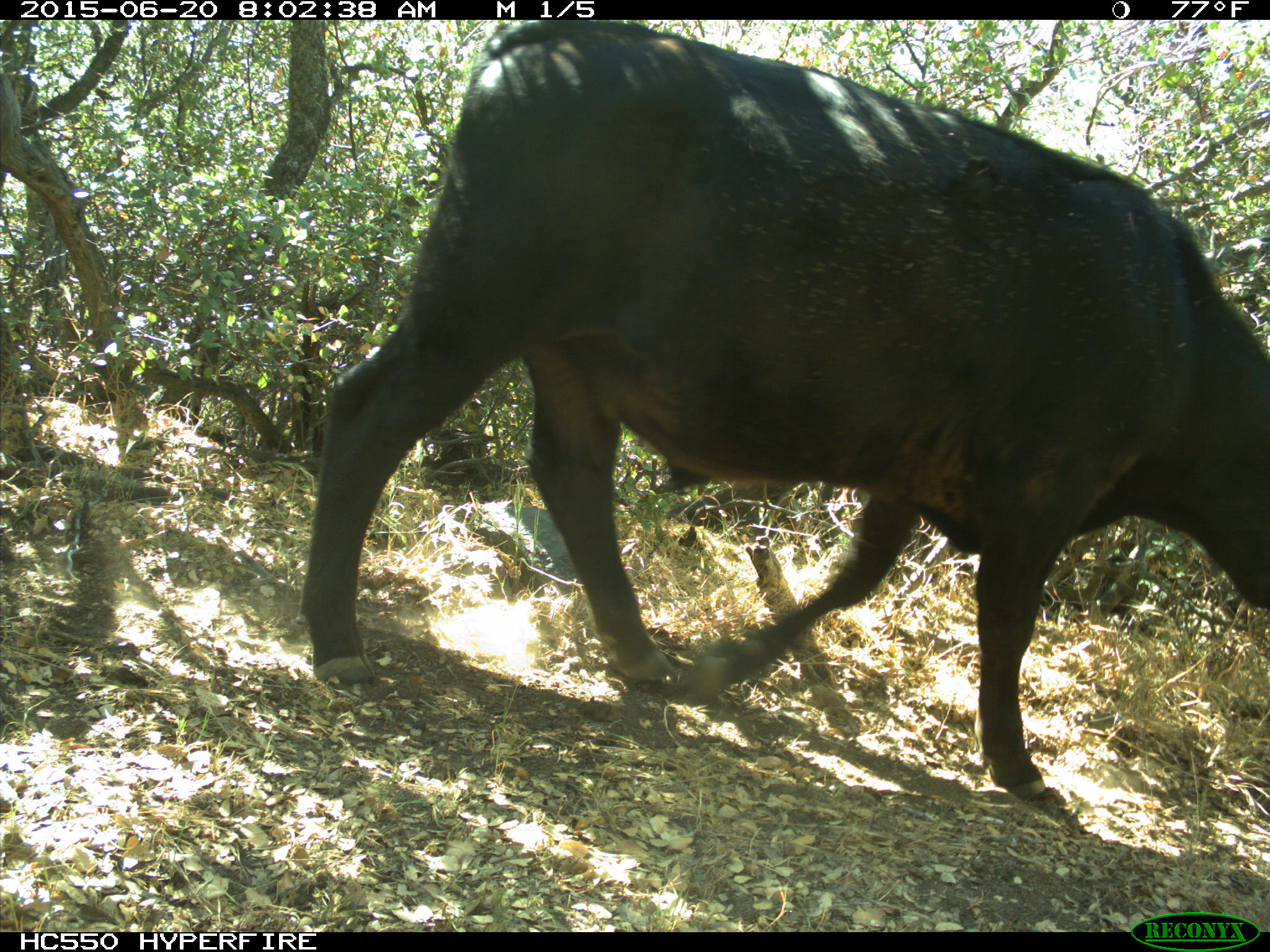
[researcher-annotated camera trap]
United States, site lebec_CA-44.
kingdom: Animalia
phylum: Chordata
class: Mammalia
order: Artiodactyla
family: Bovidae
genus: Bos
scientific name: Bos taurus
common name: domestic cow